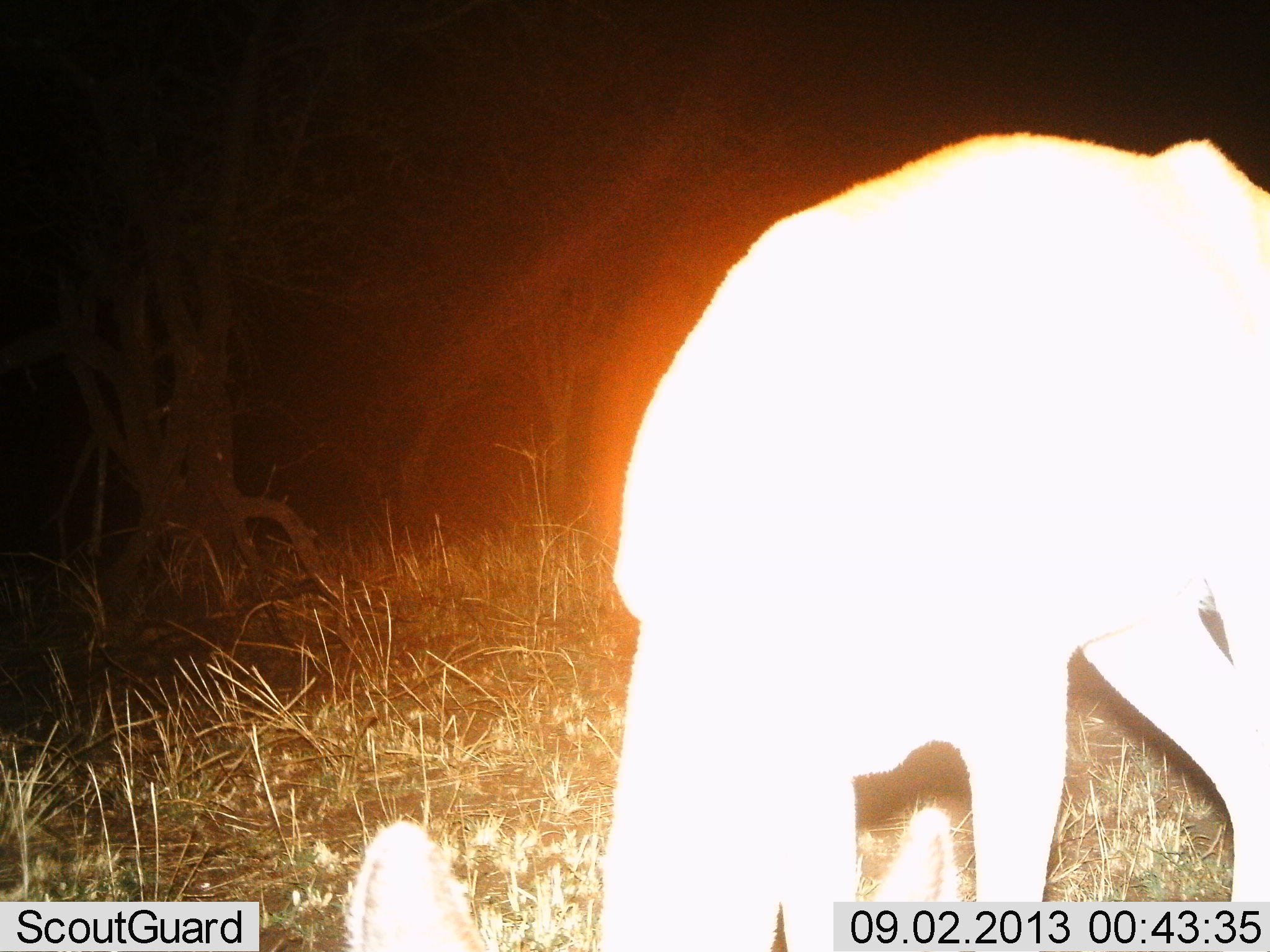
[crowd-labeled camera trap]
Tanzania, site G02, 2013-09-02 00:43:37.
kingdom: Animalia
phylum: Chordata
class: Mammalia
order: Artiodactyla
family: Bovidae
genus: Redunca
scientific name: Redunca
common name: reedbuck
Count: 1.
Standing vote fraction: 20%.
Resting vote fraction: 0%.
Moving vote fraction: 0%.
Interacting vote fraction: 0%.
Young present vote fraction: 0%.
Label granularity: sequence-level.